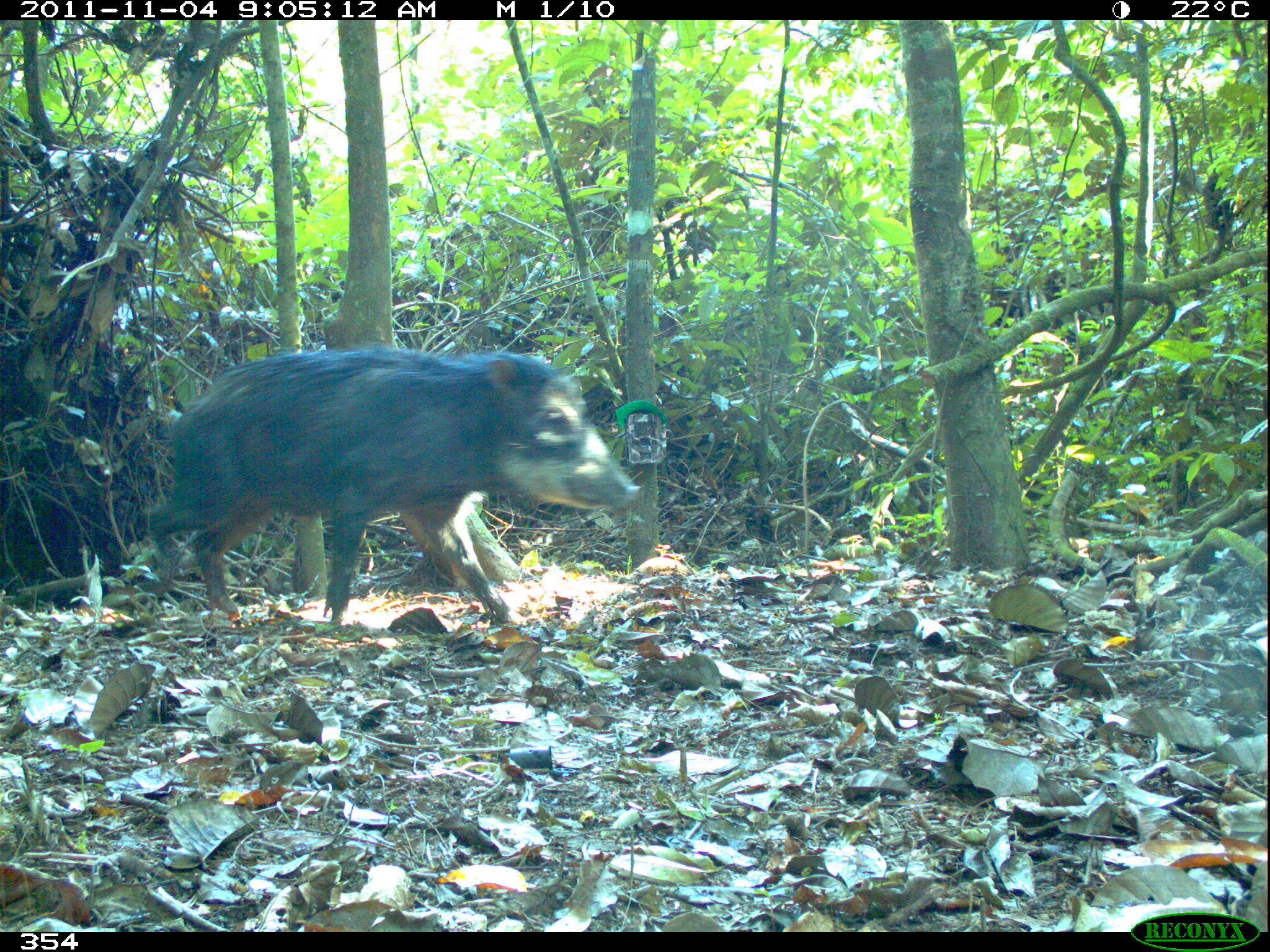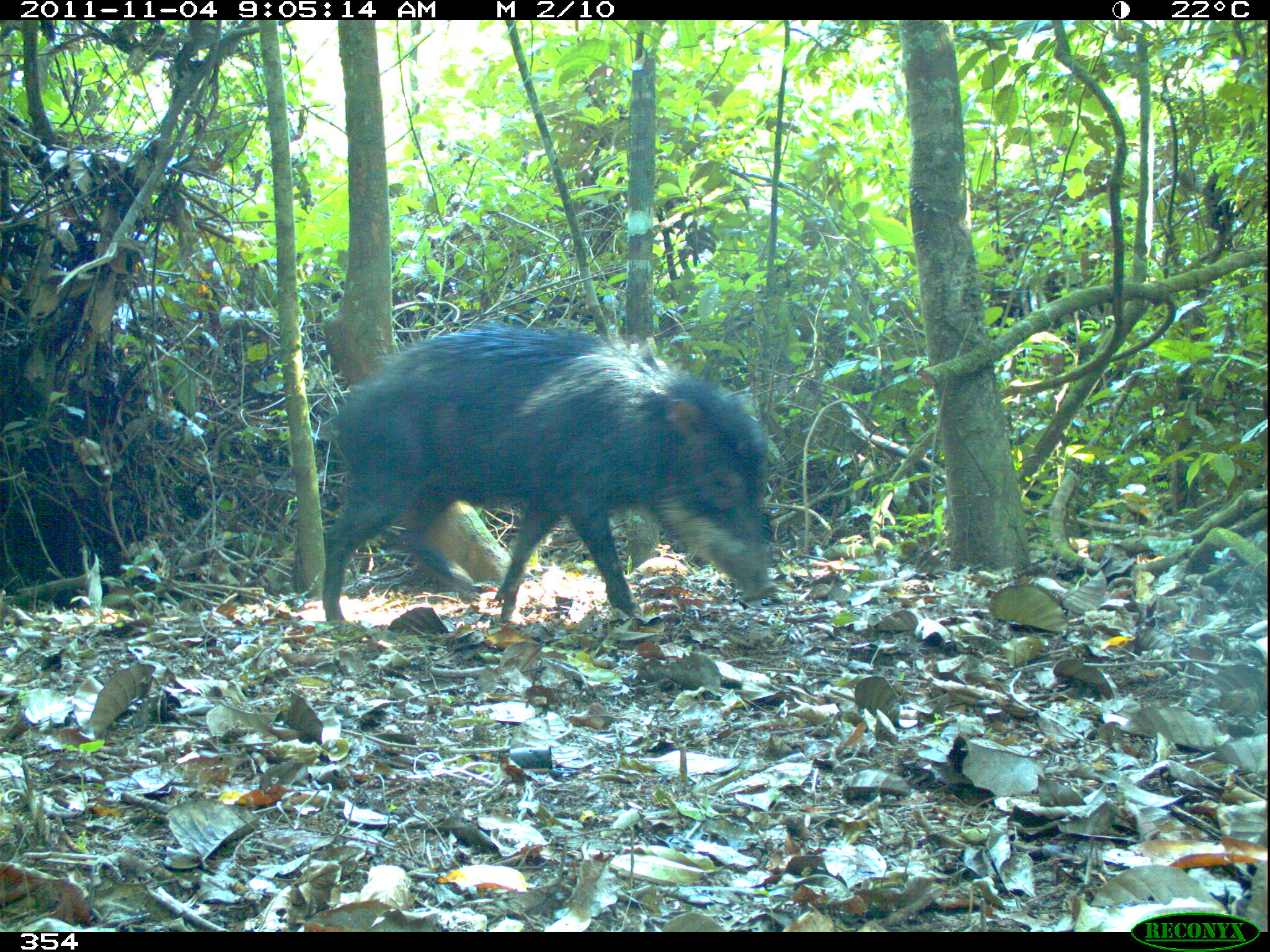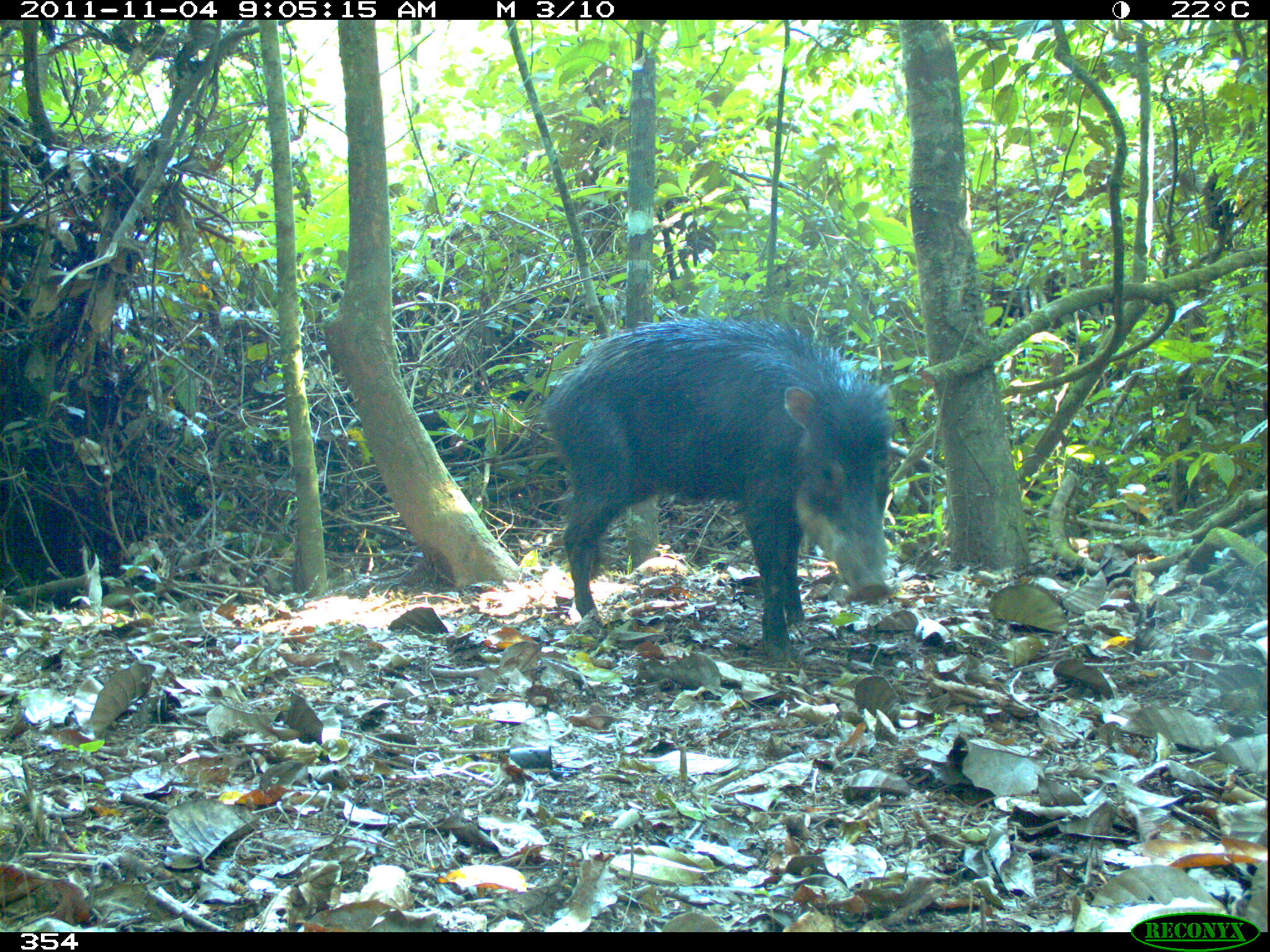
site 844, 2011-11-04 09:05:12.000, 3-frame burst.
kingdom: Animalia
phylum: Chordata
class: Mammalia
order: Artiodactyla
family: Tayassuidae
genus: Tayassu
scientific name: Tayassu pecari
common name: white-lipped peccary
Tayassu pecari (white-lipped peccary).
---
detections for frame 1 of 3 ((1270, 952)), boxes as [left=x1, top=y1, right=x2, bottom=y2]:
tayassu pecari: [left=146, top=343, right=642, bottom=621]